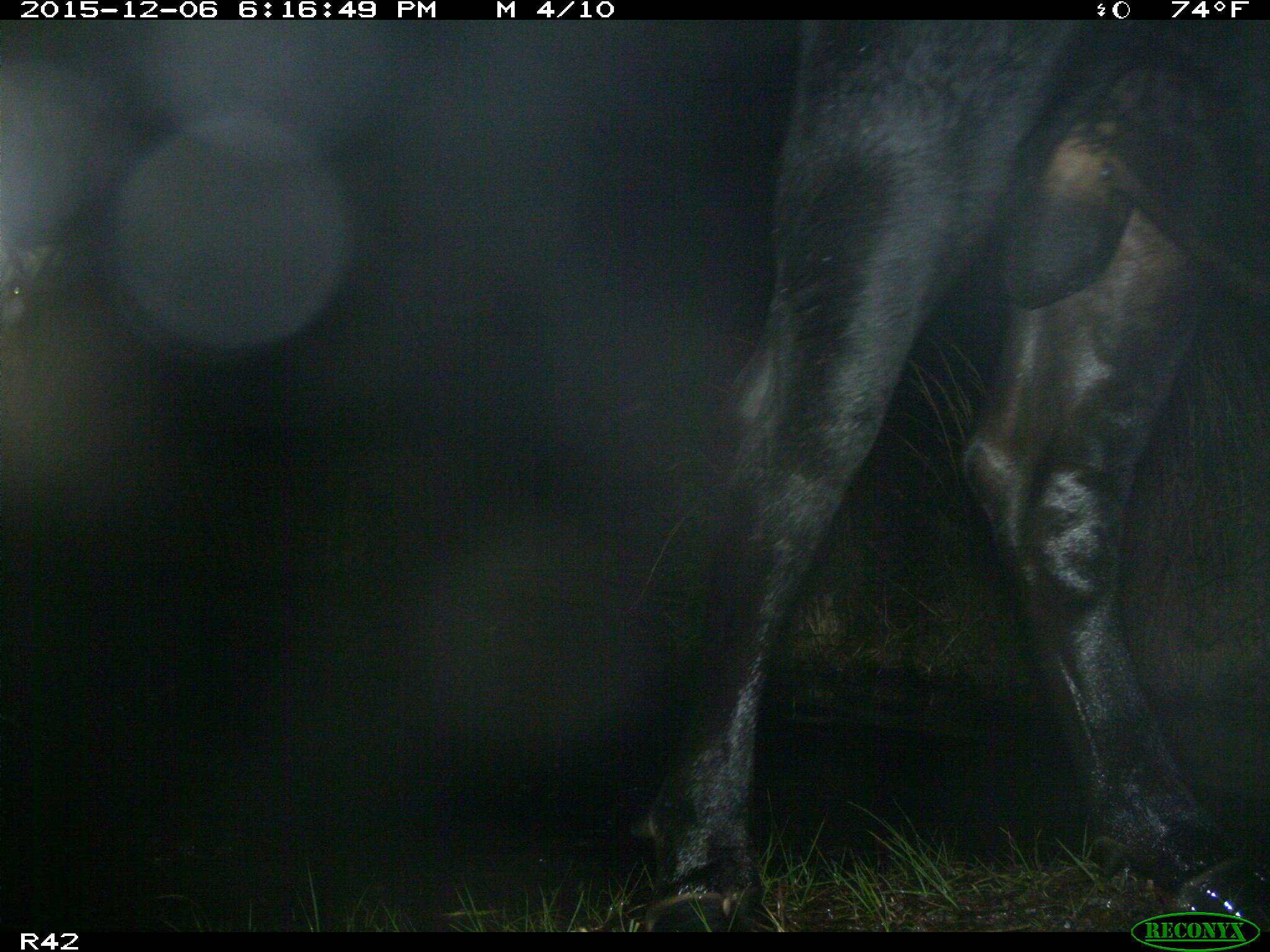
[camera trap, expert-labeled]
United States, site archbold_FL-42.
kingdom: Animalia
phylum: Chordata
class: Mammalia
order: Artiodactyla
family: Bovidae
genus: Bos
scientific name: Bos taurus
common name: domestic cow